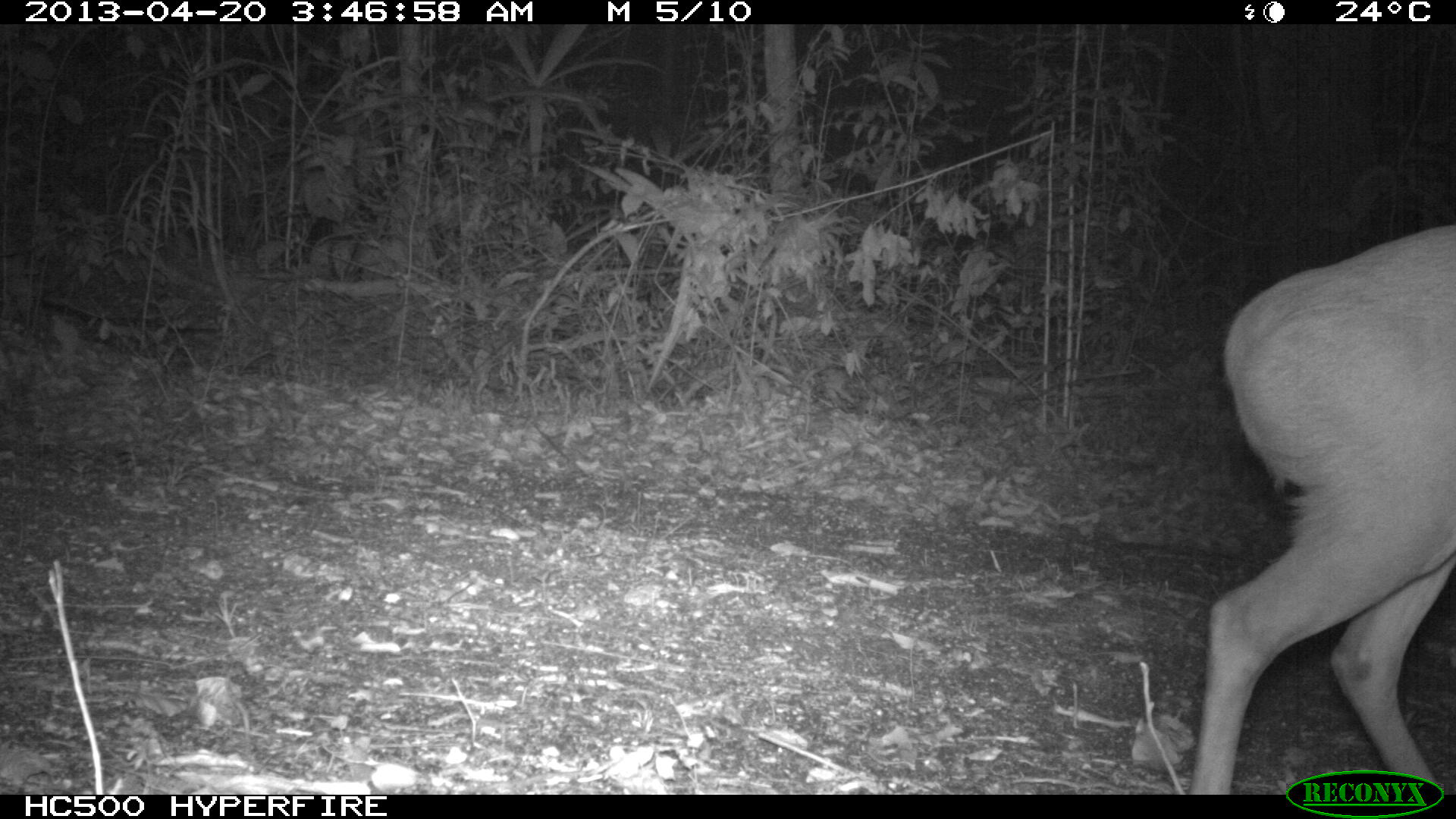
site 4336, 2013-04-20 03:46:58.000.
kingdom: Animalia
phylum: Chordata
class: Mammalia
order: Artiodactyla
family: Cervidae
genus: Mazama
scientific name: Mazama temama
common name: central american red brocket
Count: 1.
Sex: male.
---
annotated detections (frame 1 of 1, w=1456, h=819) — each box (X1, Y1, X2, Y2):
mazama temama: (1184, 218, 1454, 791)